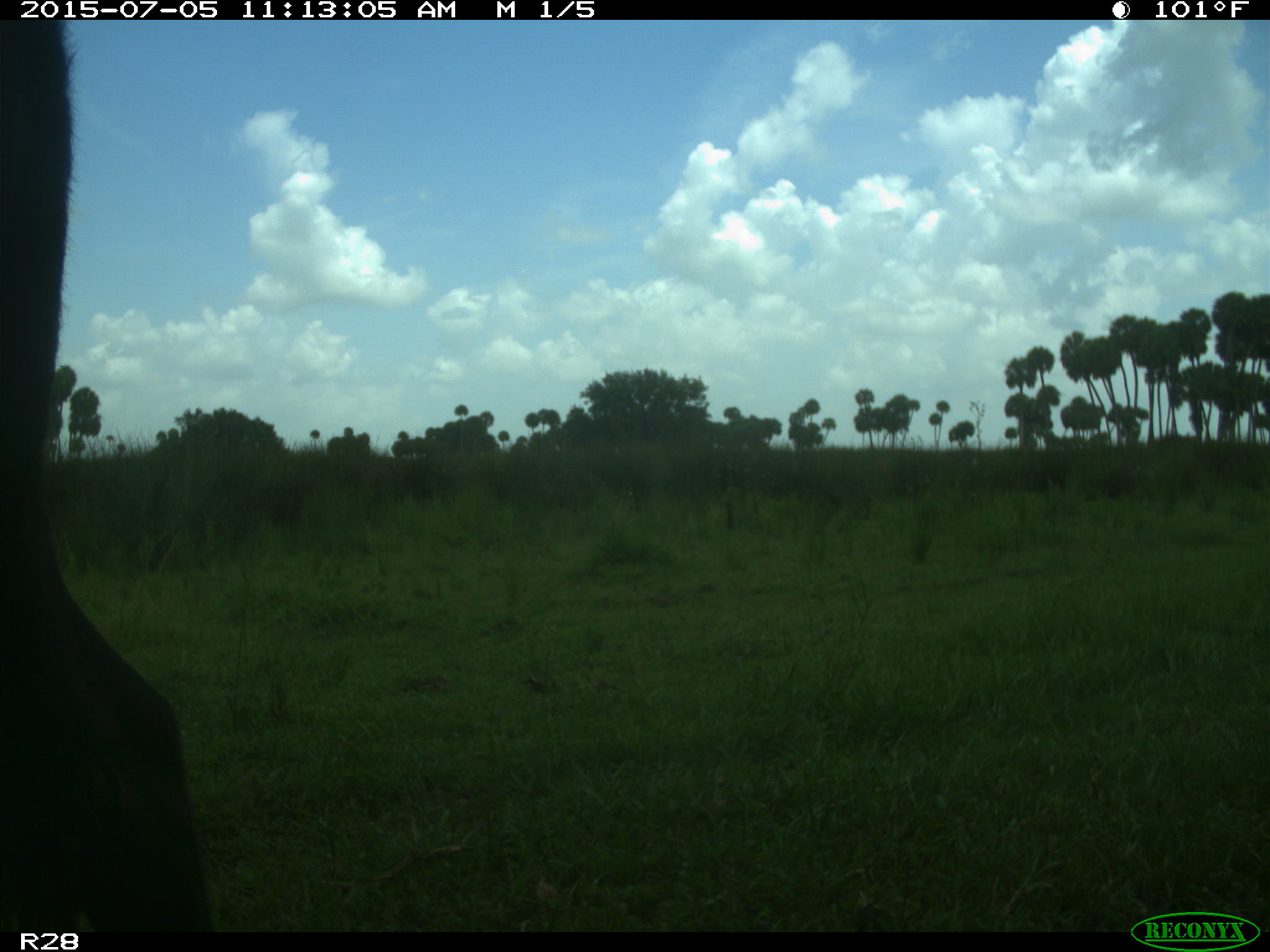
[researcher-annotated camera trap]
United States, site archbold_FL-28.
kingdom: Animalia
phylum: Chordata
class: Mammalia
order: Artiodactyla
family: Bovidae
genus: Bos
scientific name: Bos taurus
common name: domestic cow